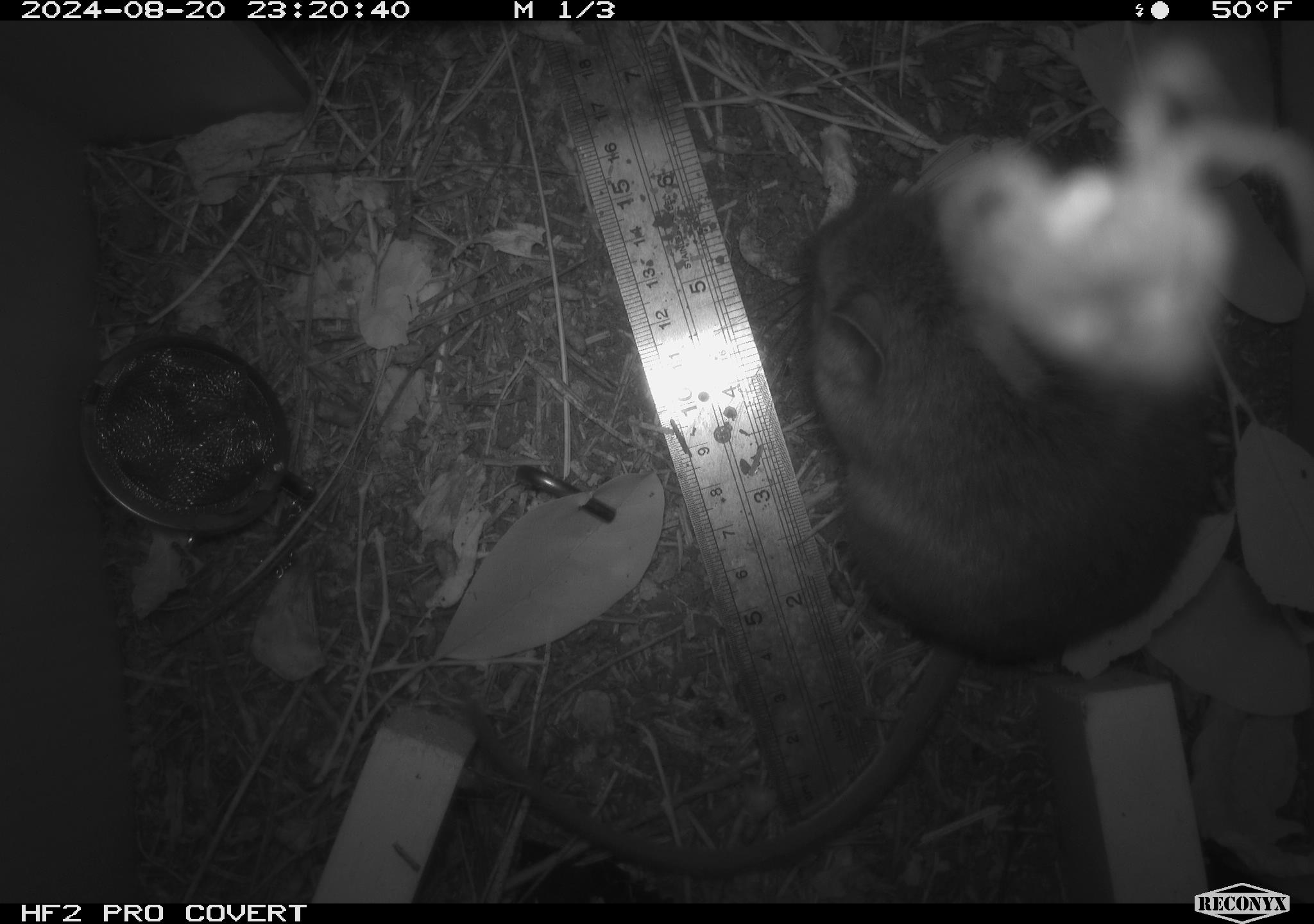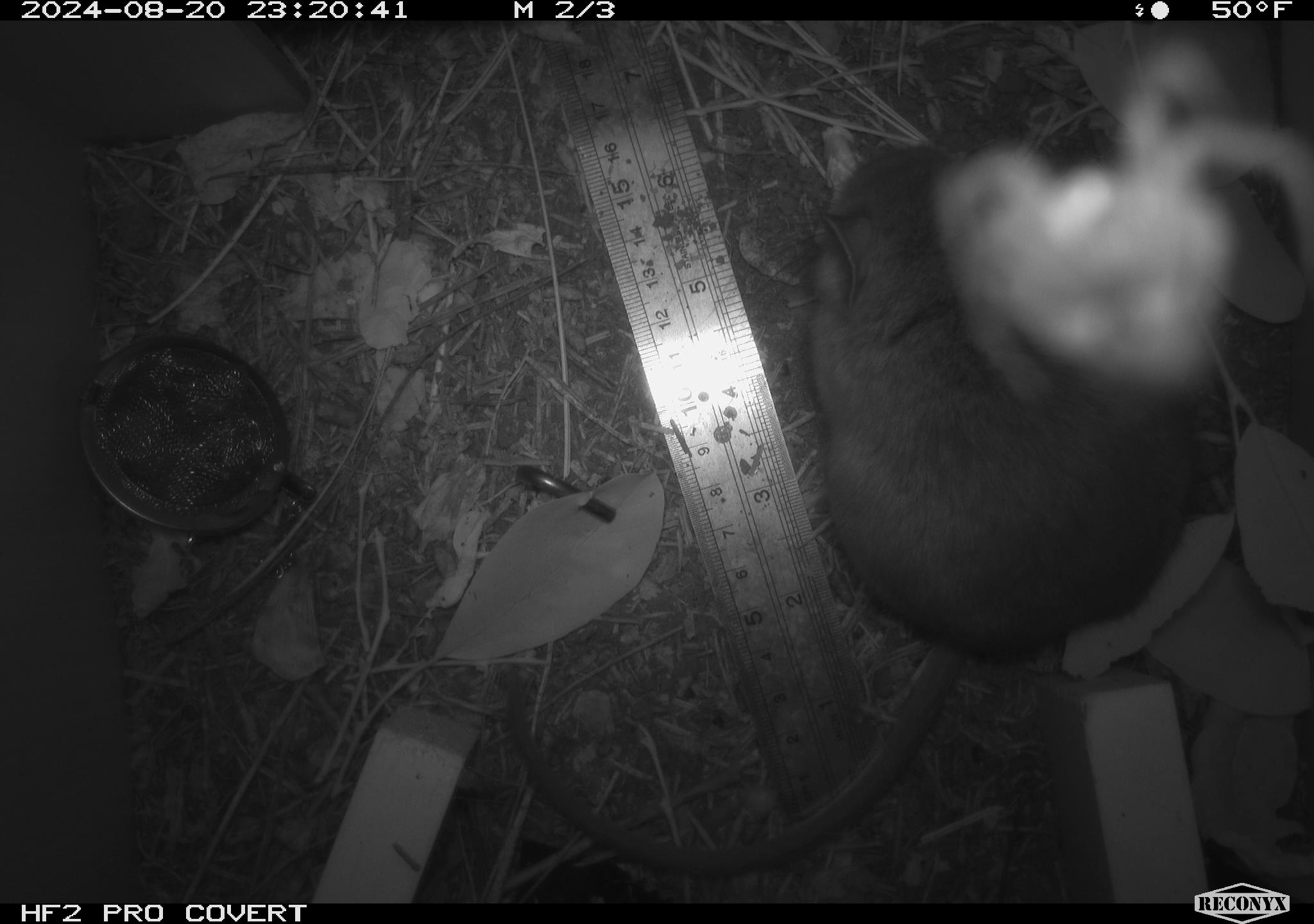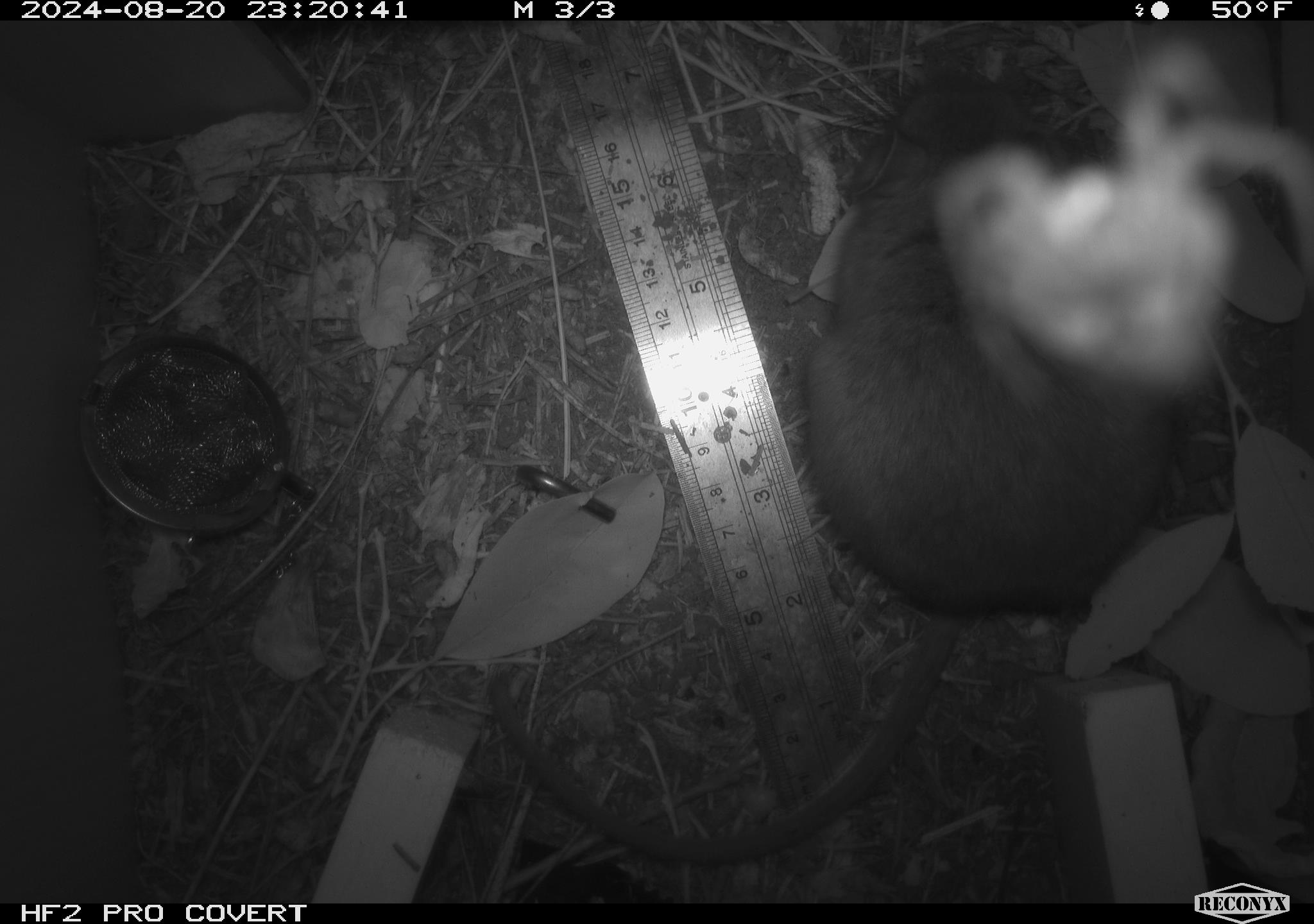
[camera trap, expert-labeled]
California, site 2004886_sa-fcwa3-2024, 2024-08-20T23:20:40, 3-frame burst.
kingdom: Animalia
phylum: Chordata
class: Mammalia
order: Rodentia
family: Cricetidae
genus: Neotoma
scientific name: Neotoma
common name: pack rat or woodrat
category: neotoma species